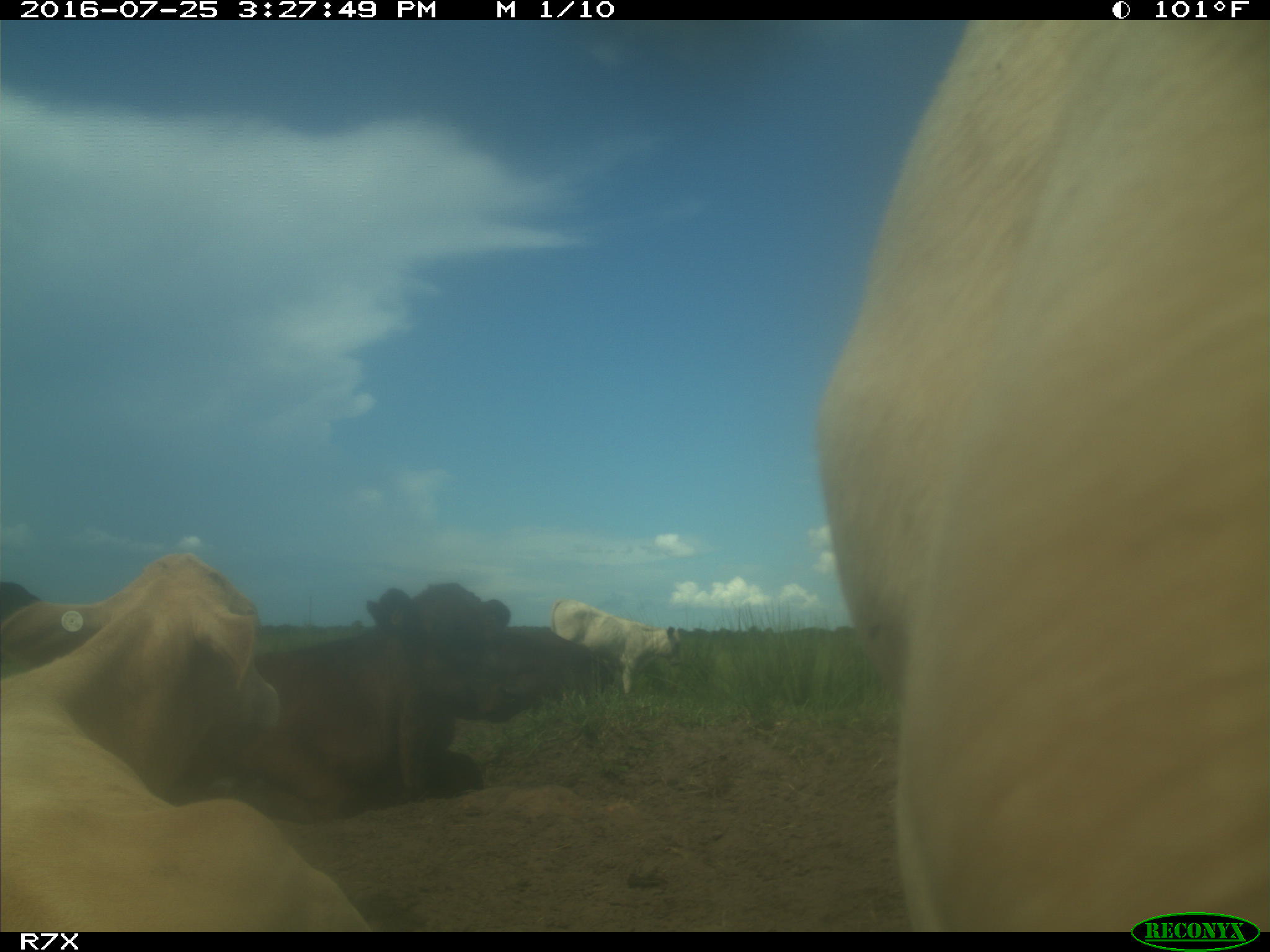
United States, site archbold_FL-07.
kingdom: Animalia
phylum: Chordata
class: Mammalia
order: Artiodactyla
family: Bovidae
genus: Bos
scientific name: Bos taurus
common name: domestic cow